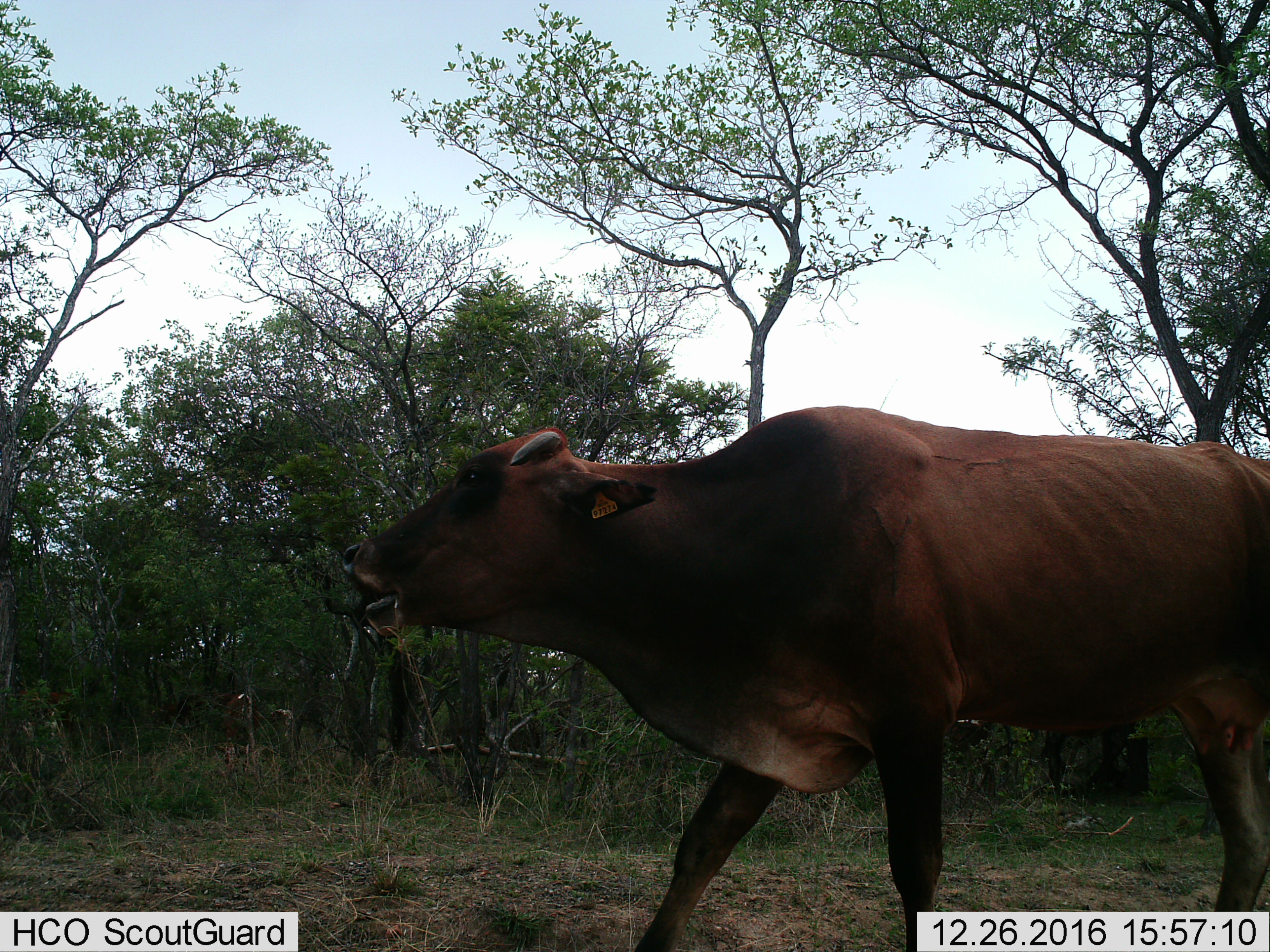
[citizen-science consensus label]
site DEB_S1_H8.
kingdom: Animalia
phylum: Chordata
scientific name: Vertebrata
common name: domestic animal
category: domesticanimal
Domesticanimal (domestic animal) (Vertebrata), count 1. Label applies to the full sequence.